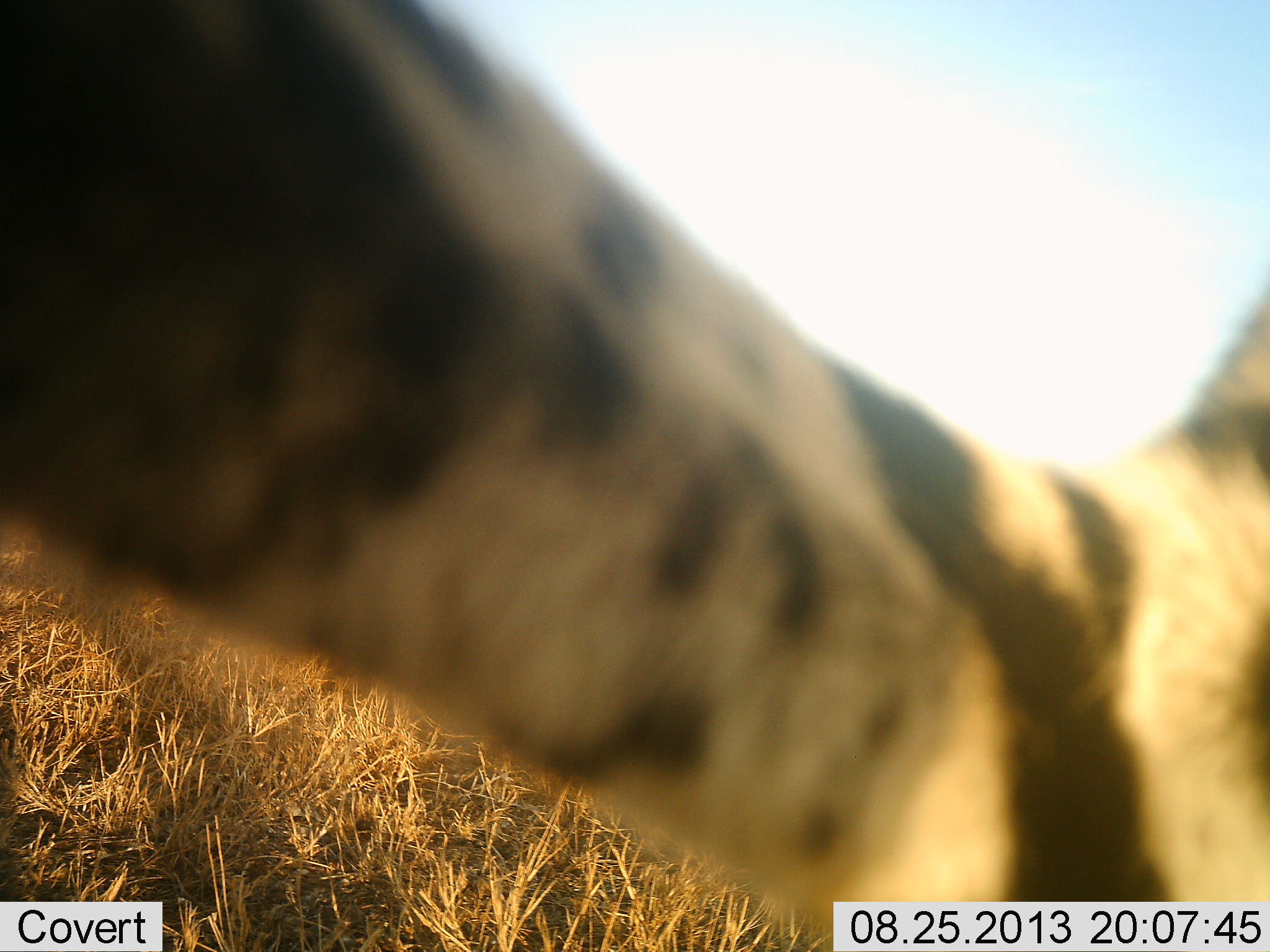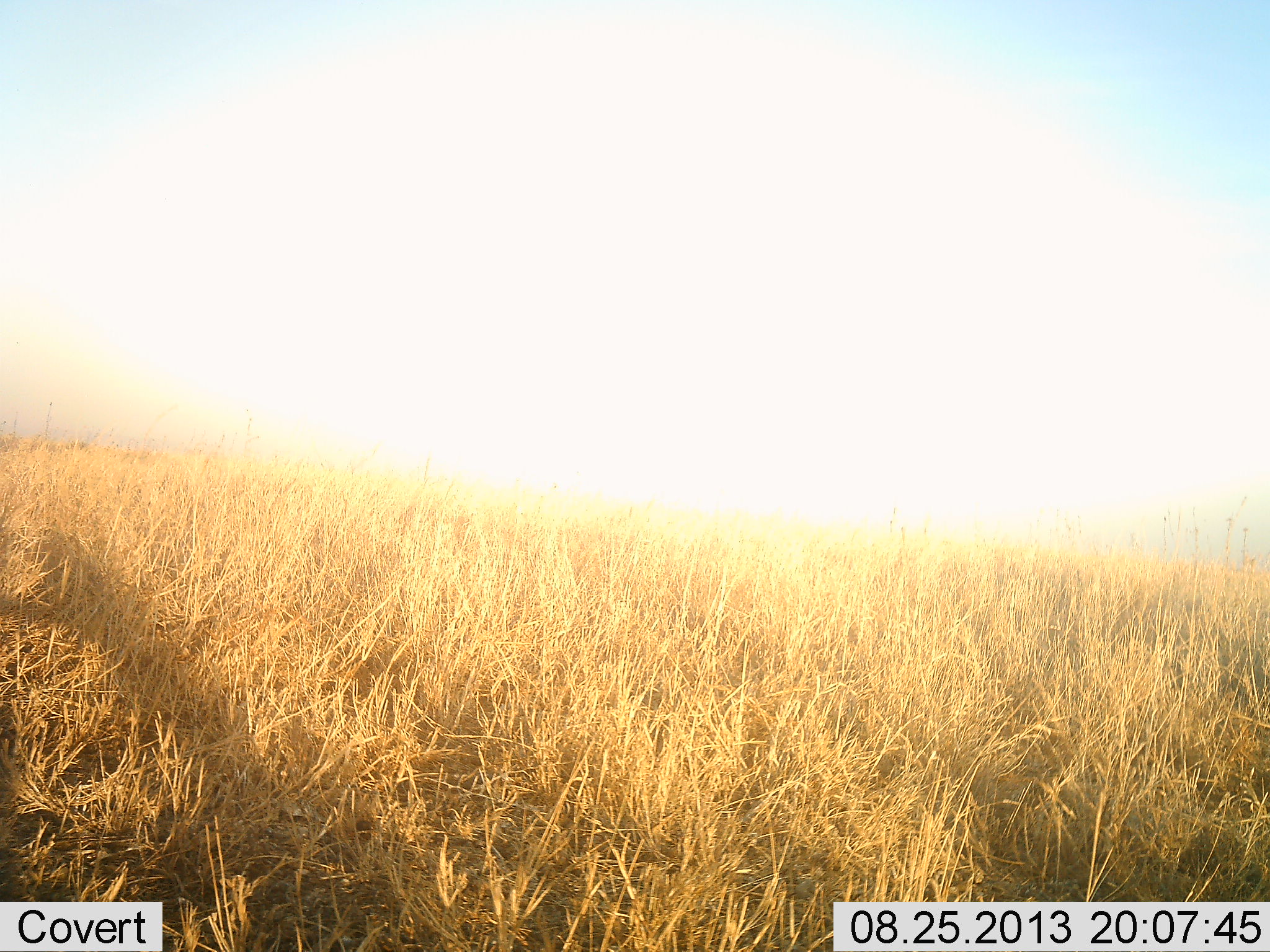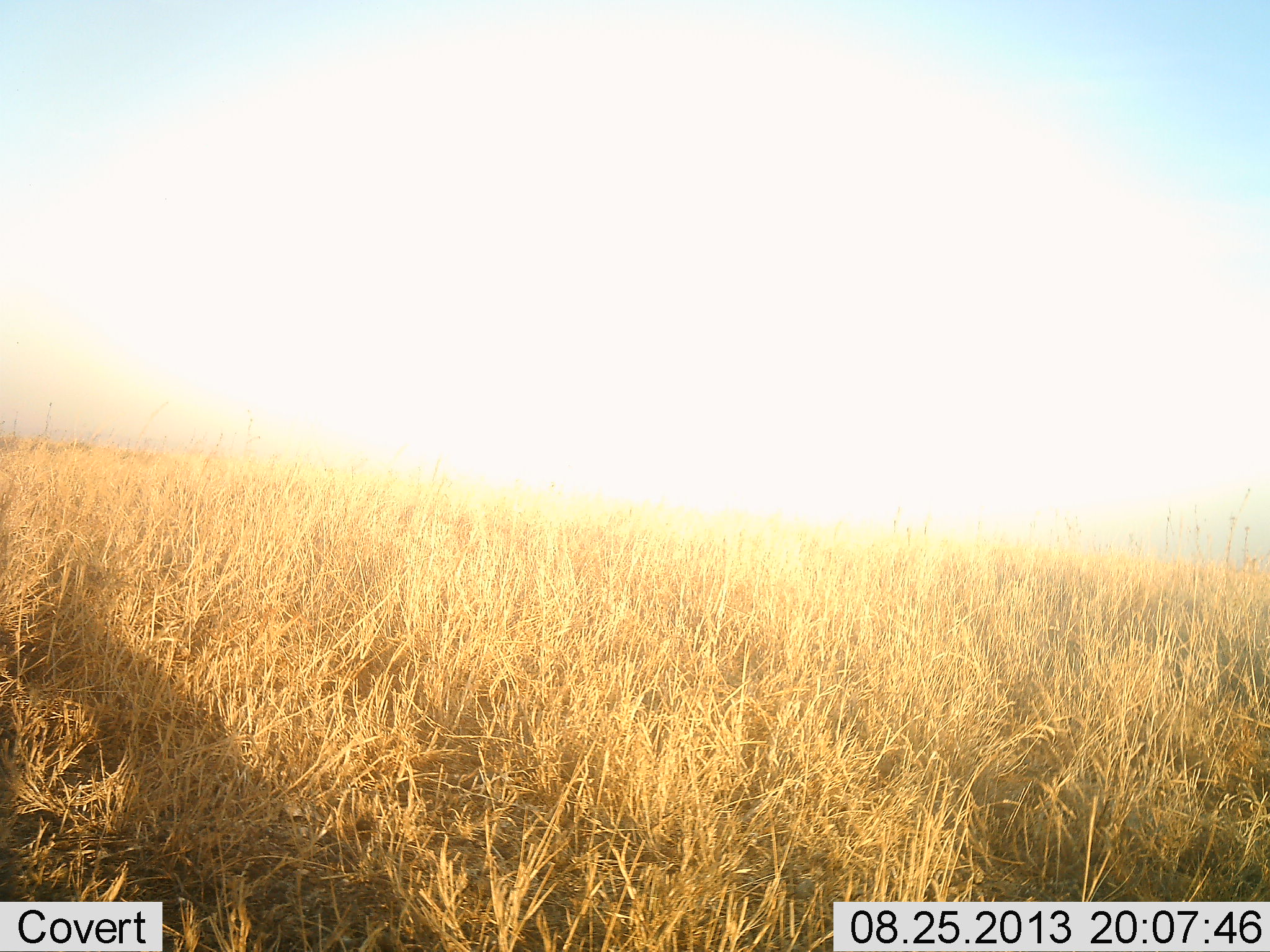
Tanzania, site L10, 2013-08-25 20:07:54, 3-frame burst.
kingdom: Animalia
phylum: Chordata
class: Mammalia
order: Carnivora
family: Felidae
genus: Leptailurus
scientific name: Leptailurus serval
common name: serval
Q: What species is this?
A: Serval (Leptailurus serval).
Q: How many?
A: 1.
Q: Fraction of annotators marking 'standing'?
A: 17%.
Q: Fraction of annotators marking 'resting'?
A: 0%.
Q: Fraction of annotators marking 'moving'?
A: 67%.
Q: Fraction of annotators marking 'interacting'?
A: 50%.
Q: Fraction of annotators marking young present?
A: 0%.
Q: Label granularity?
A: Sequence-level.